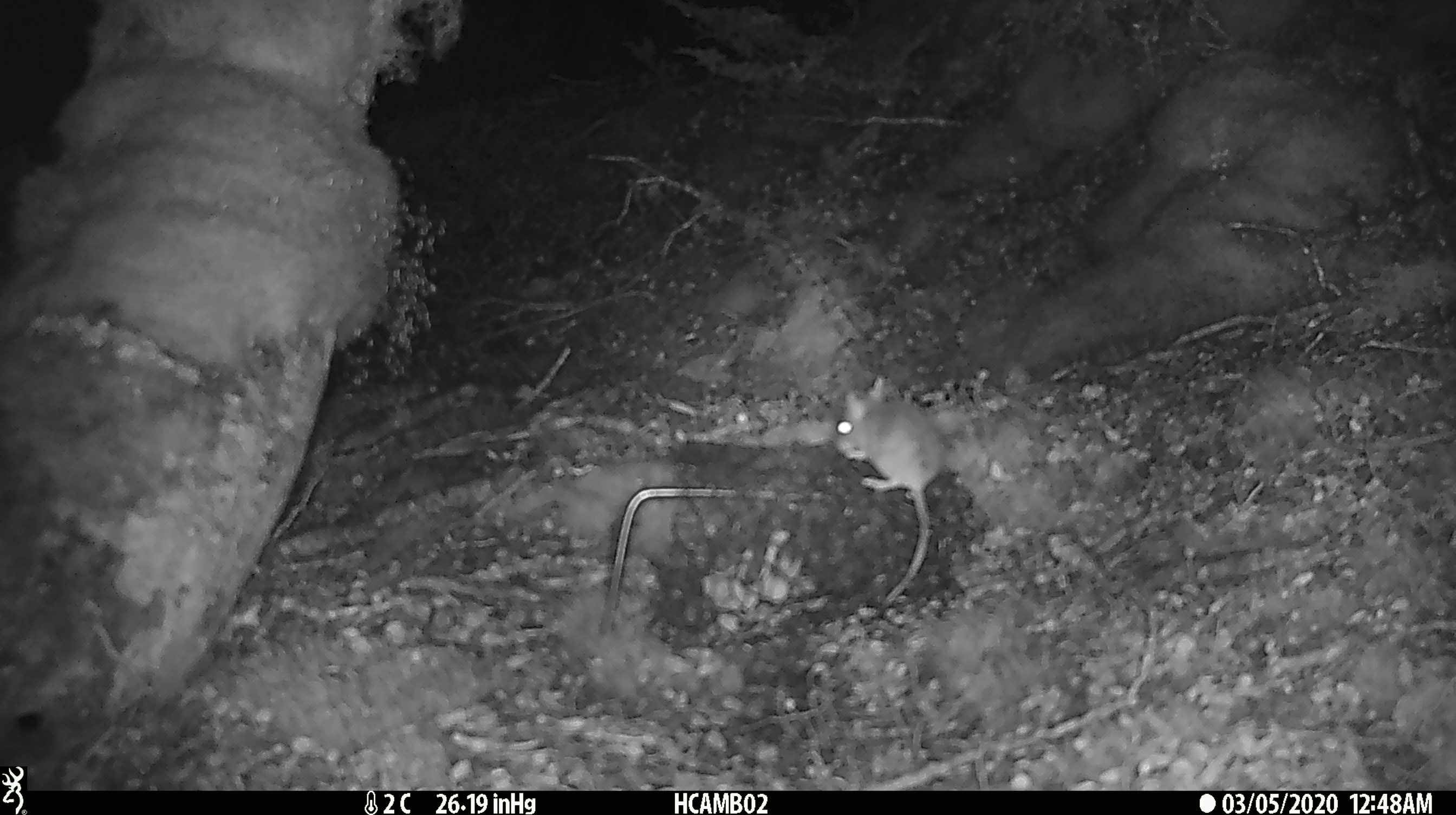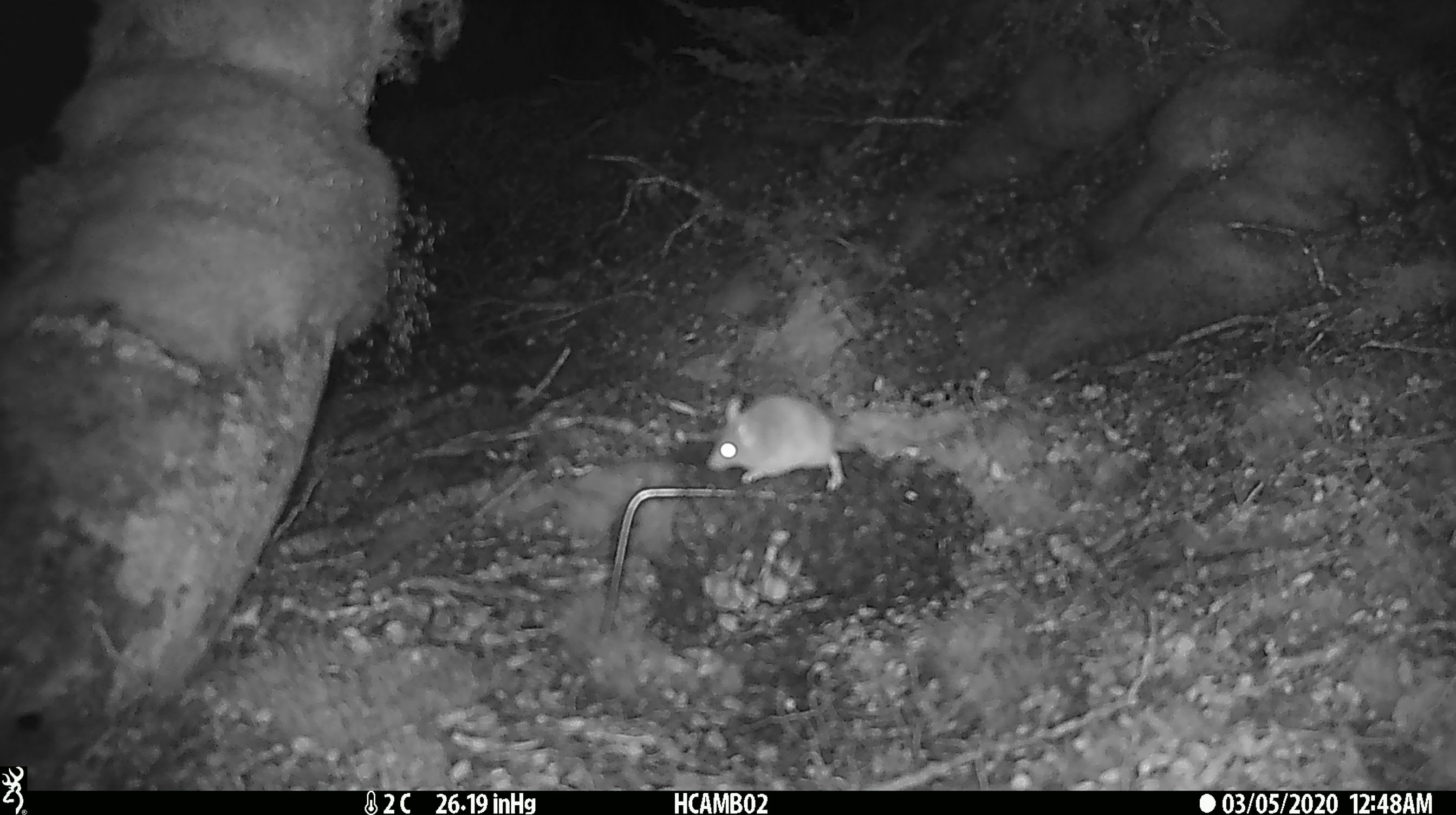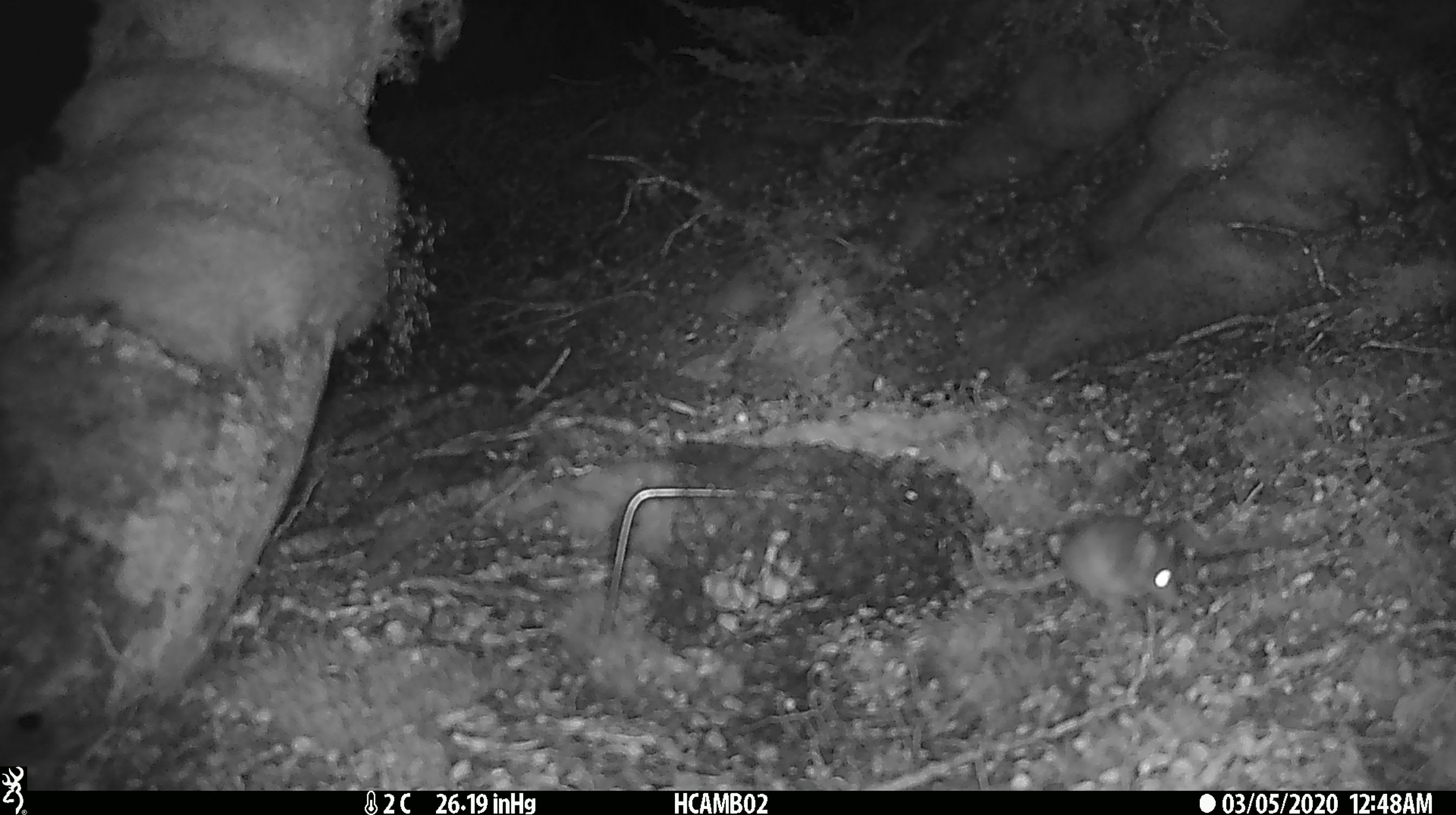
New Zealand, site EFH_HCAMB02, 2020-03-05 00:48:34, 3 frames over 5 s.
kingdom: Animalia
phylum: Chordata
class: Mammalia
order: Rodentia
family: Muridae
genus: Mus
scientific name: Mus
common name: mouse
Mouse (Mus).